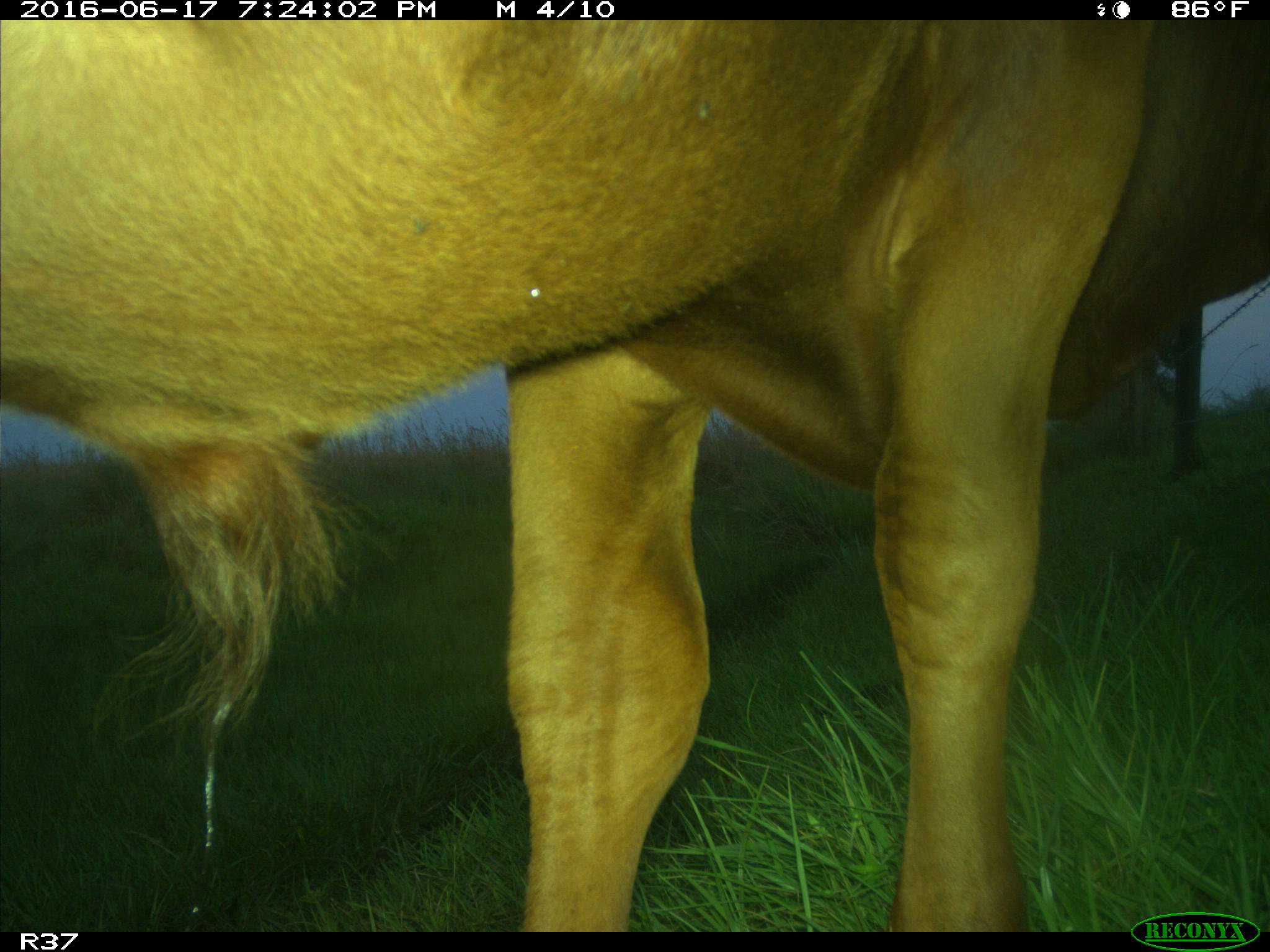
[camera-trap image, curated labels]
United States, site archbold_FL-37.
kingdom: Animalia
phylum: Chordata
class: Mammalia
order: Artiodactyla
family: Bovidae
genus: Bos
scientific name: Bos taurus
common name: domestic cow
Bos taurus (domestic cow).